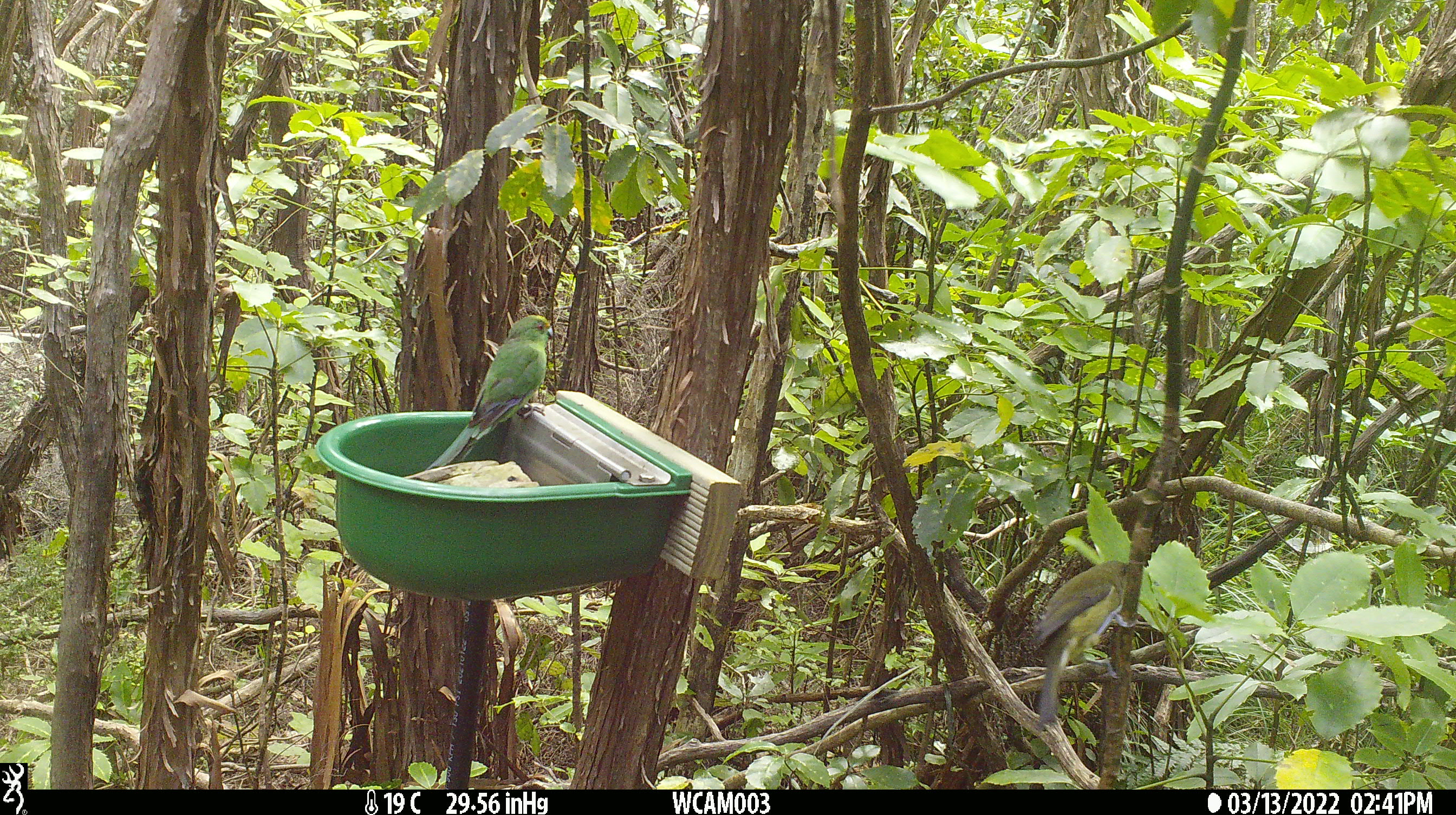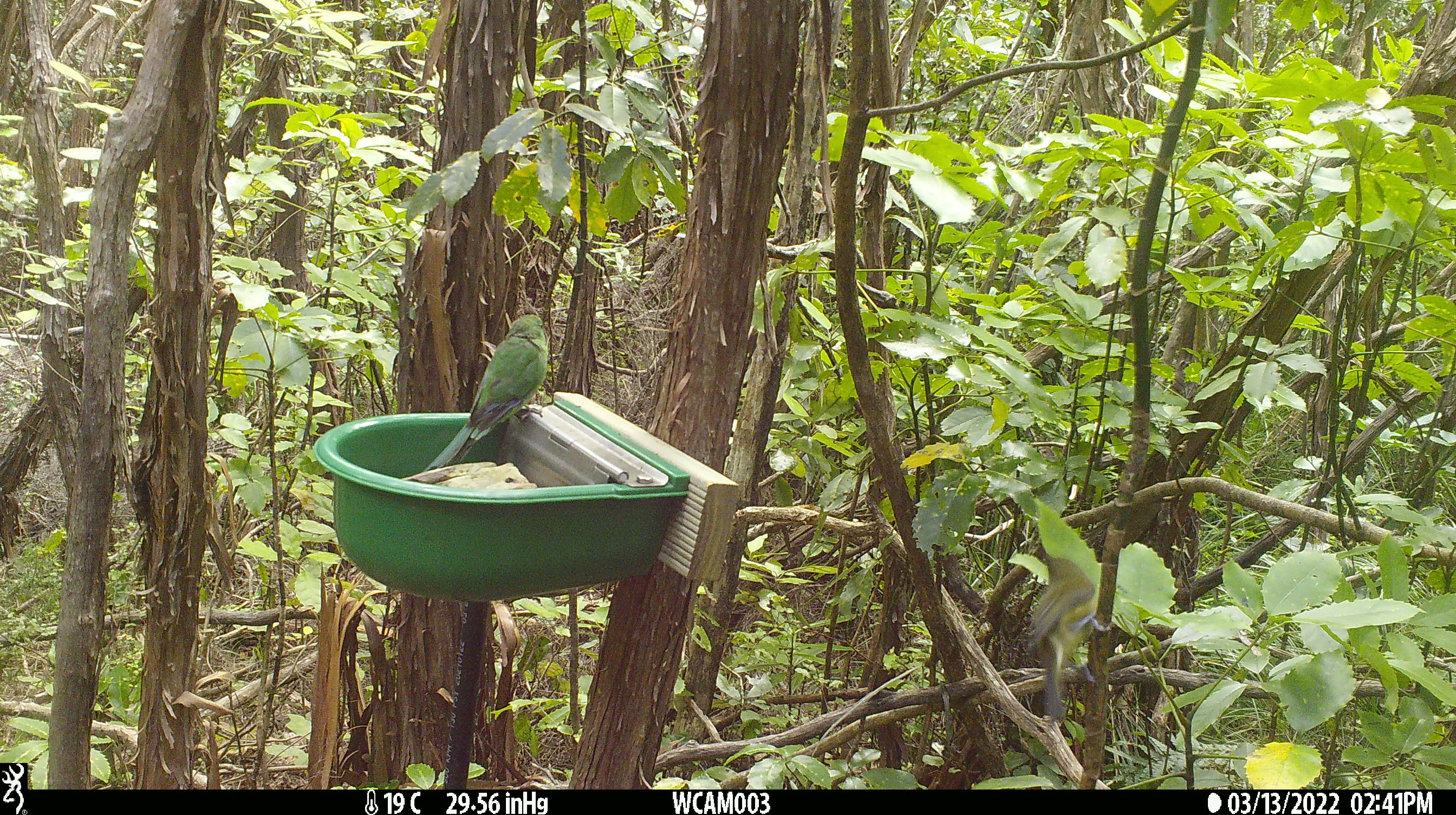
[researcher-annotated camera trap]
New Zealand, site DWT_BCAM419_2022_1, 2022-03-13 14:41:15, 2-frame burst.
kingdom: Animalia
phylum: Chordata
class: Aves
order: Psittaciformes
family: Psittaculidae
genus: Cyanoramphus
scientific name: Cyanoramphus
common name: parakeet